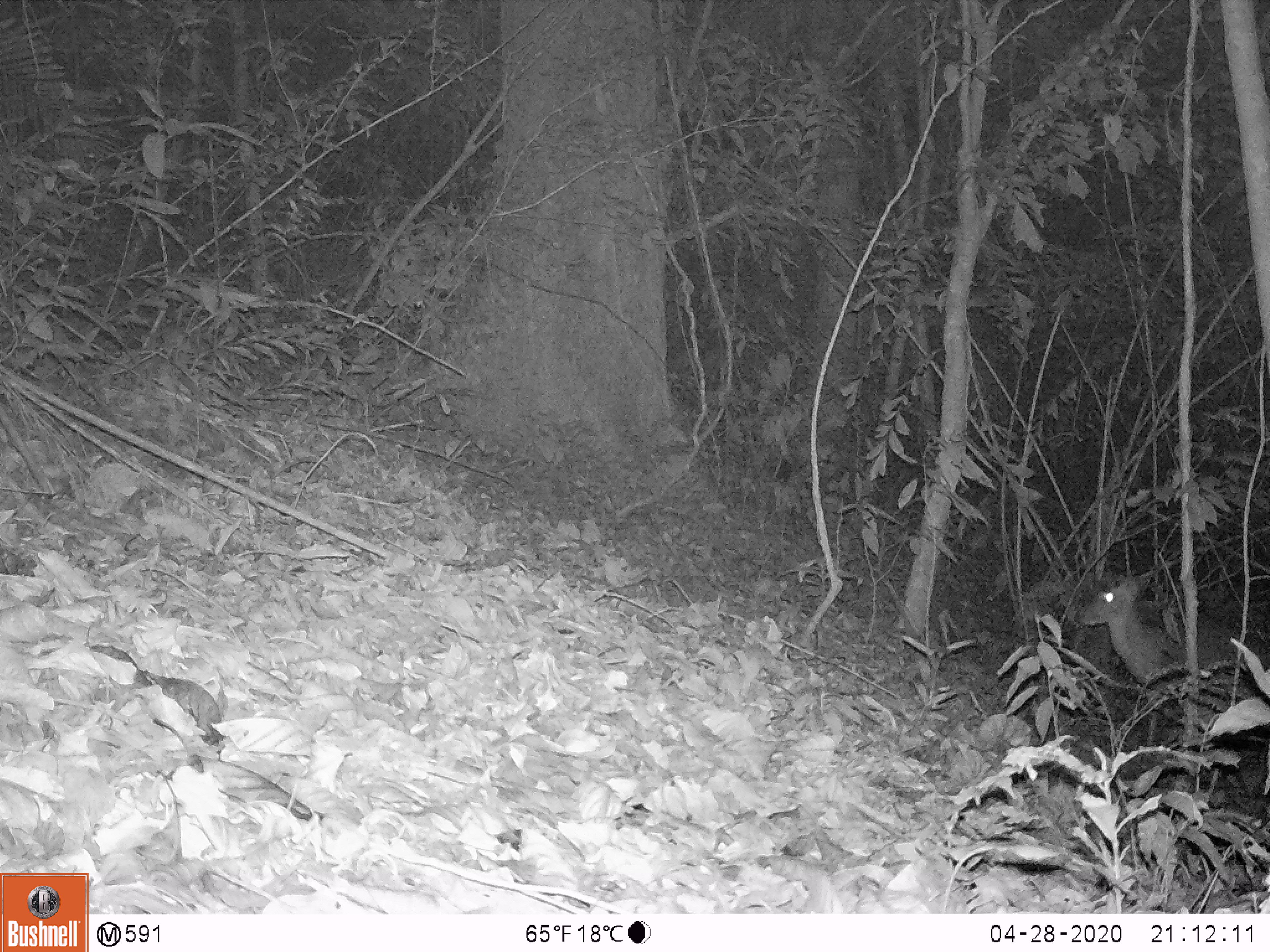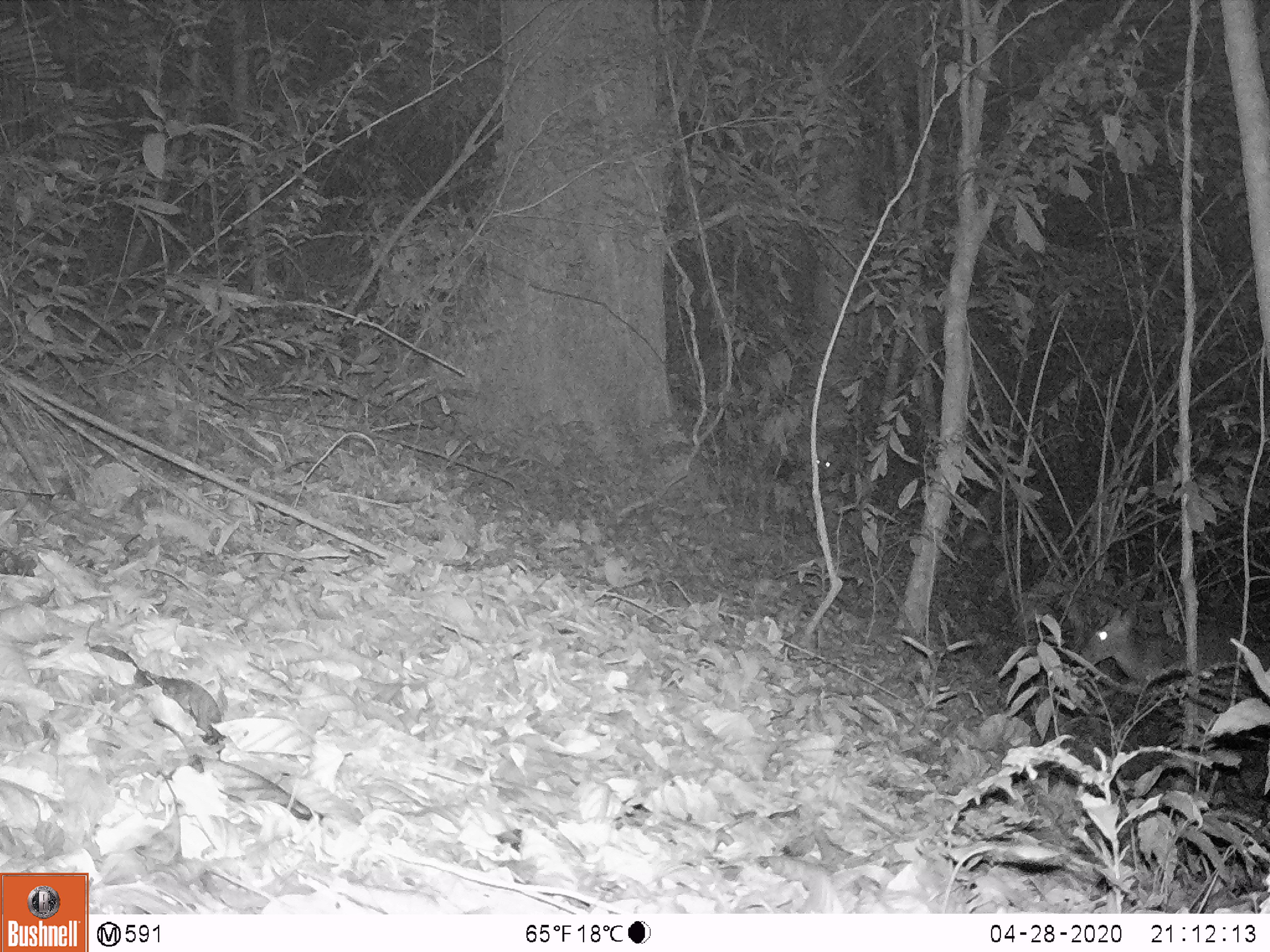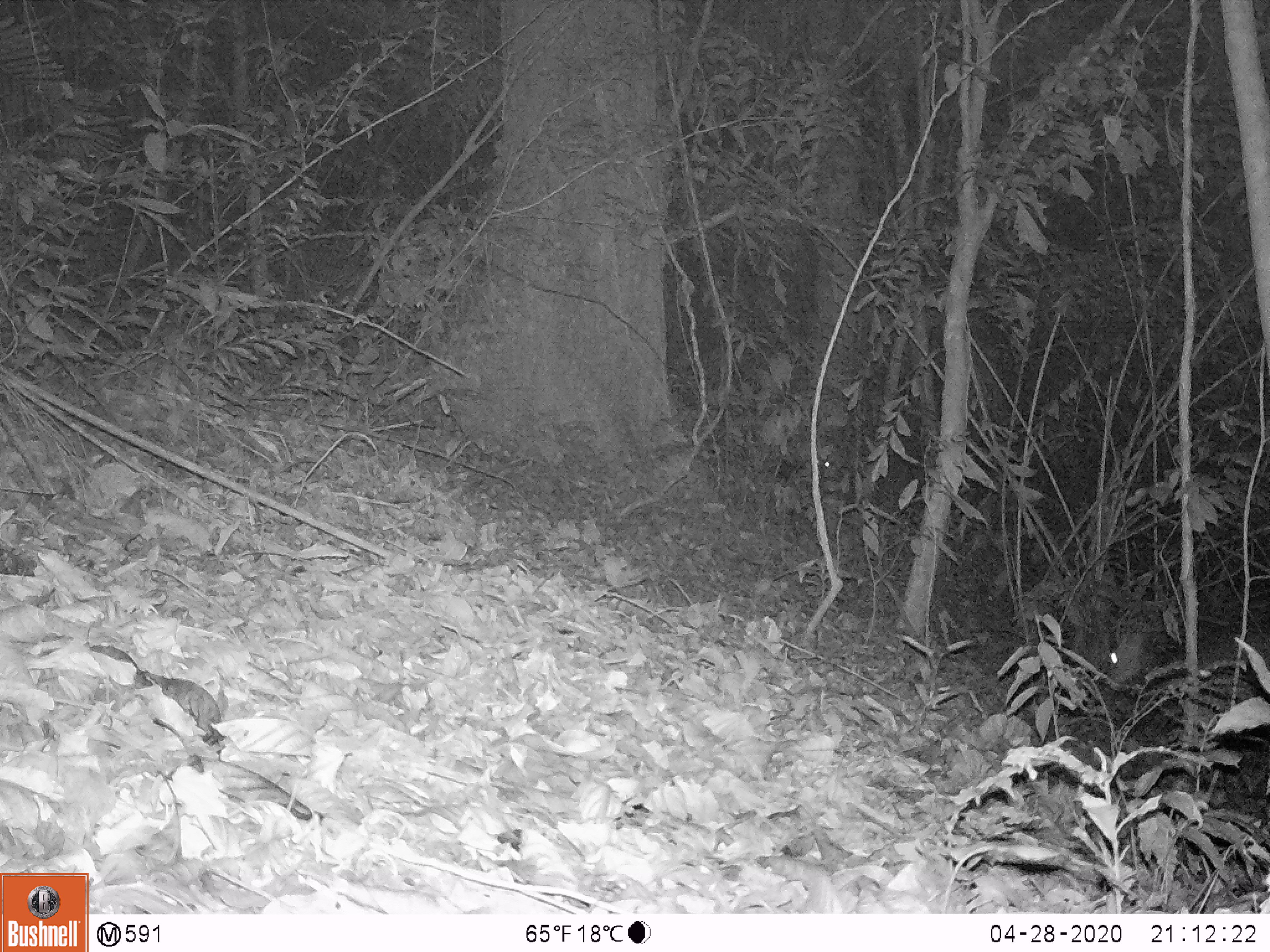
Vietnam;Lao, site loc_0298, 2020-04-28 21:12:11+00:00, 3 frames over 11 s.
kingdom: Animalia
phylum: Chordata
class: Mammalia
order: Artiodactyla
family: Cervidae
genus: Muntiacus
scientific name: Muntiacus rooseveltorum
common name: roosevelt's muntjac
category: roosevelts muntjac group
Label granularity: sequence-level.